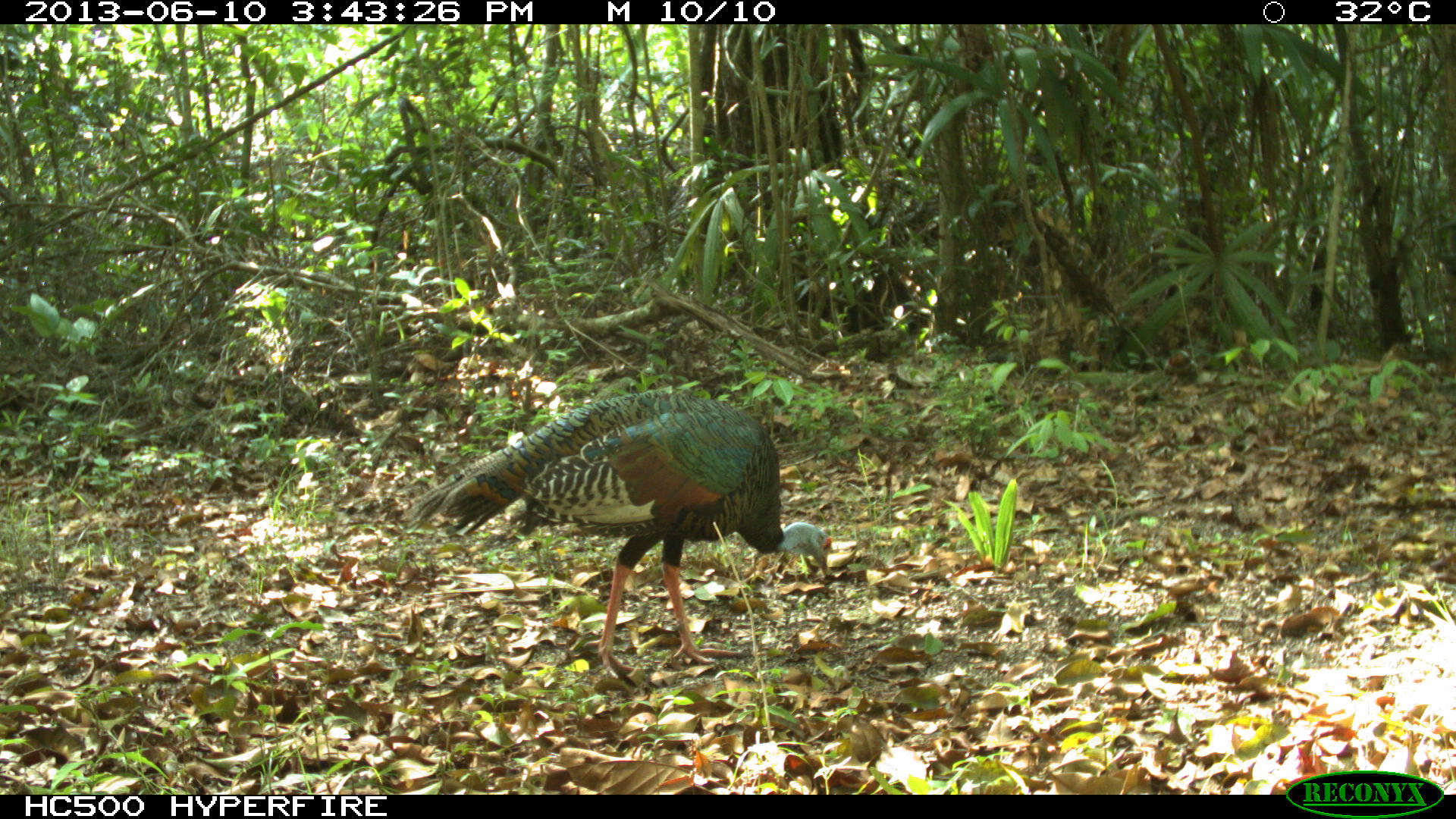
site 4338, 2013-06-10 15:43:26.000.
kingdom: Animalia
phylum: Chordata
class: Aves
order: Galliformes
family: Phasianidae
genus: Meleagris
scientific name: Meleagris ocellata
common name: ocellated turkey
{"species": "Meleagris ocellata (ocellated turkey)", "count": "1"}